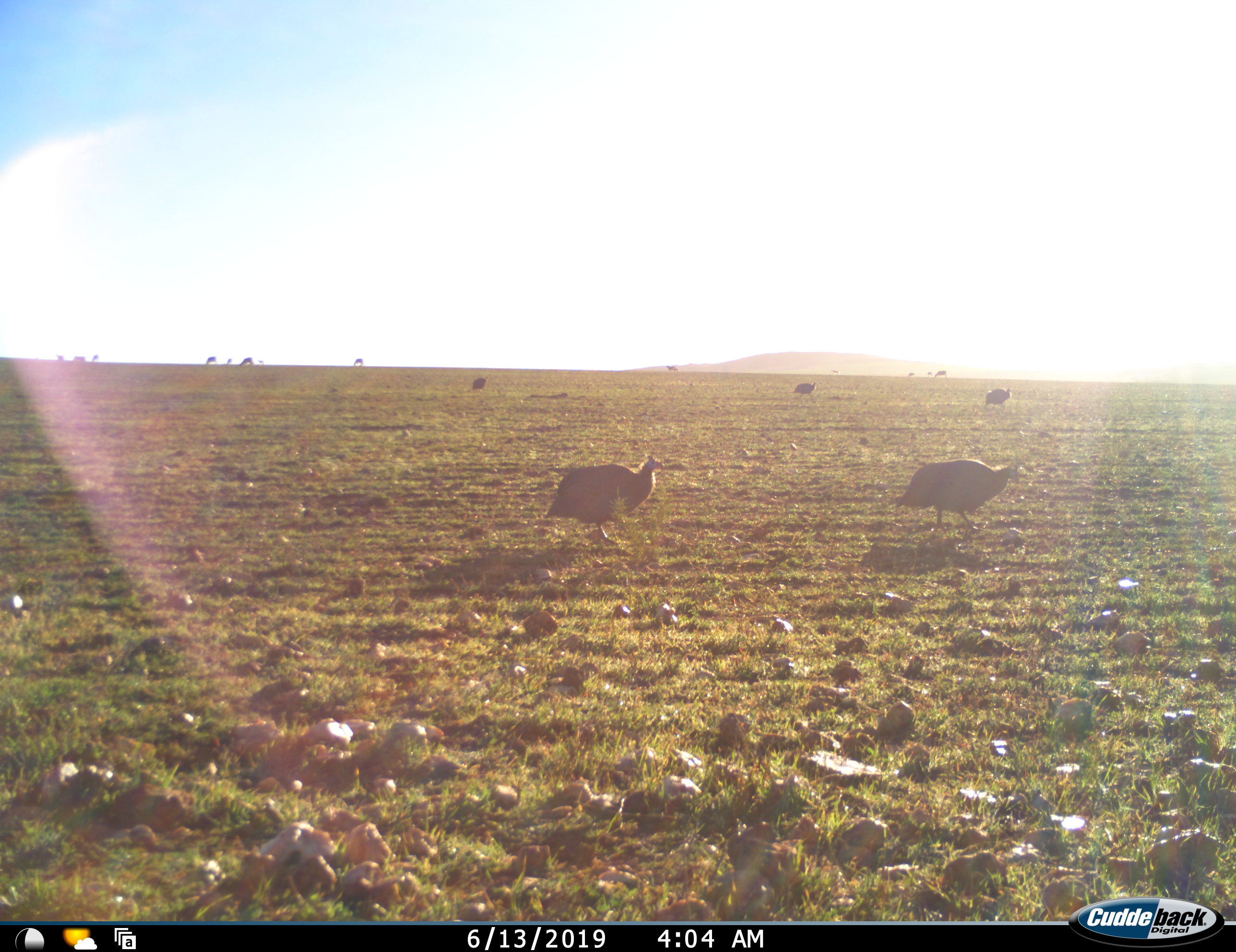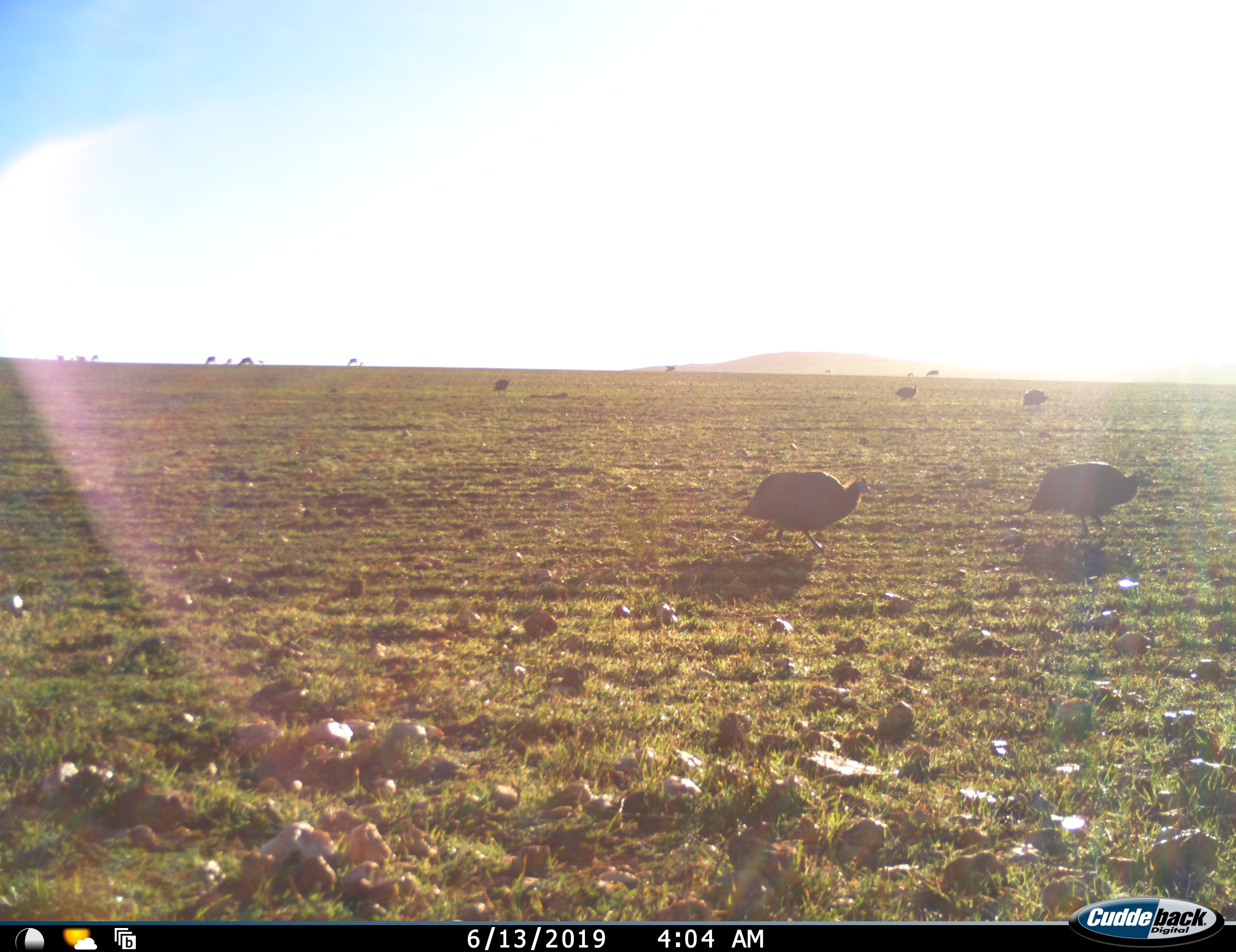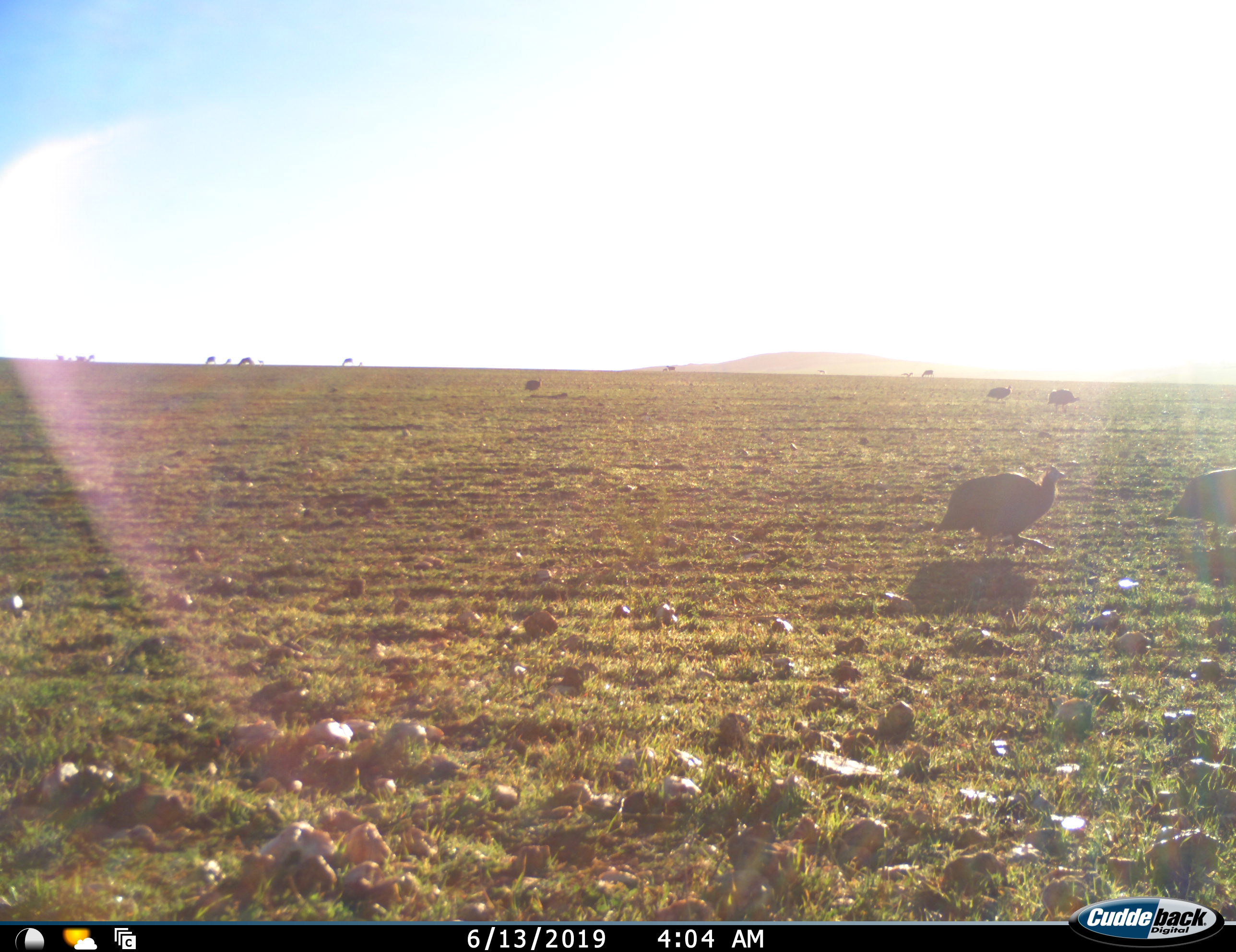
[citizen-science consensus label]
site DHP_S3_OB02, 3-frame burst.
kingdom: Animalia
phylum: Chordata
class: Aves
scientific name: Aves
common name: bird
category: birdother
Birdother (bird) (Aves), count 5. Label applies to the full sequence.